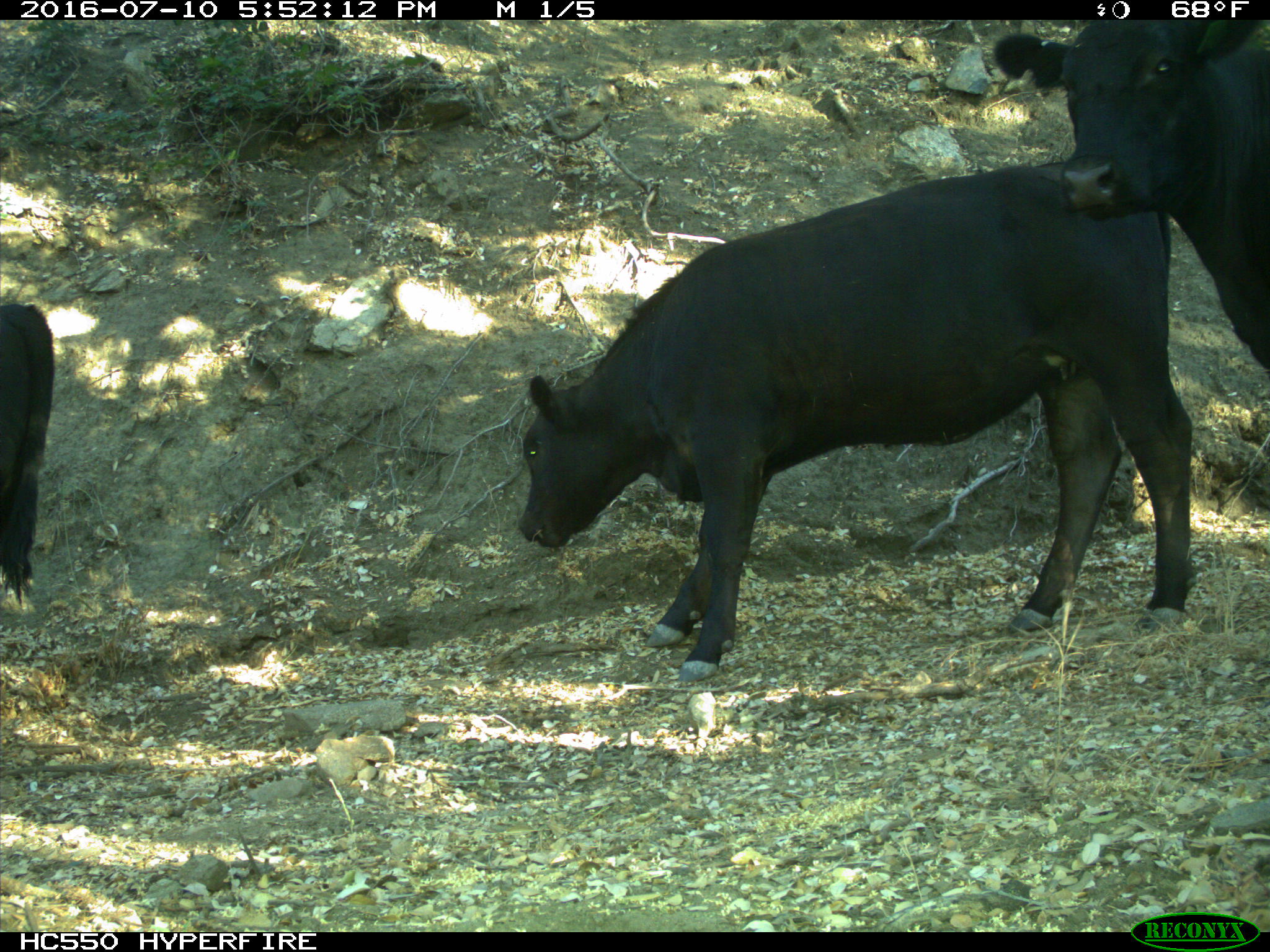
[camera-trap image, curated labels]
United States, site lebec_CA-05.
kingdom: Animalia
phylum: Chordata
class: Mammalia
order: Artiodactyla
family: Bovidae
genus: Bos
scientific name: Bos taurus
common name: domestic cow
Bos taurus (domestic cow).